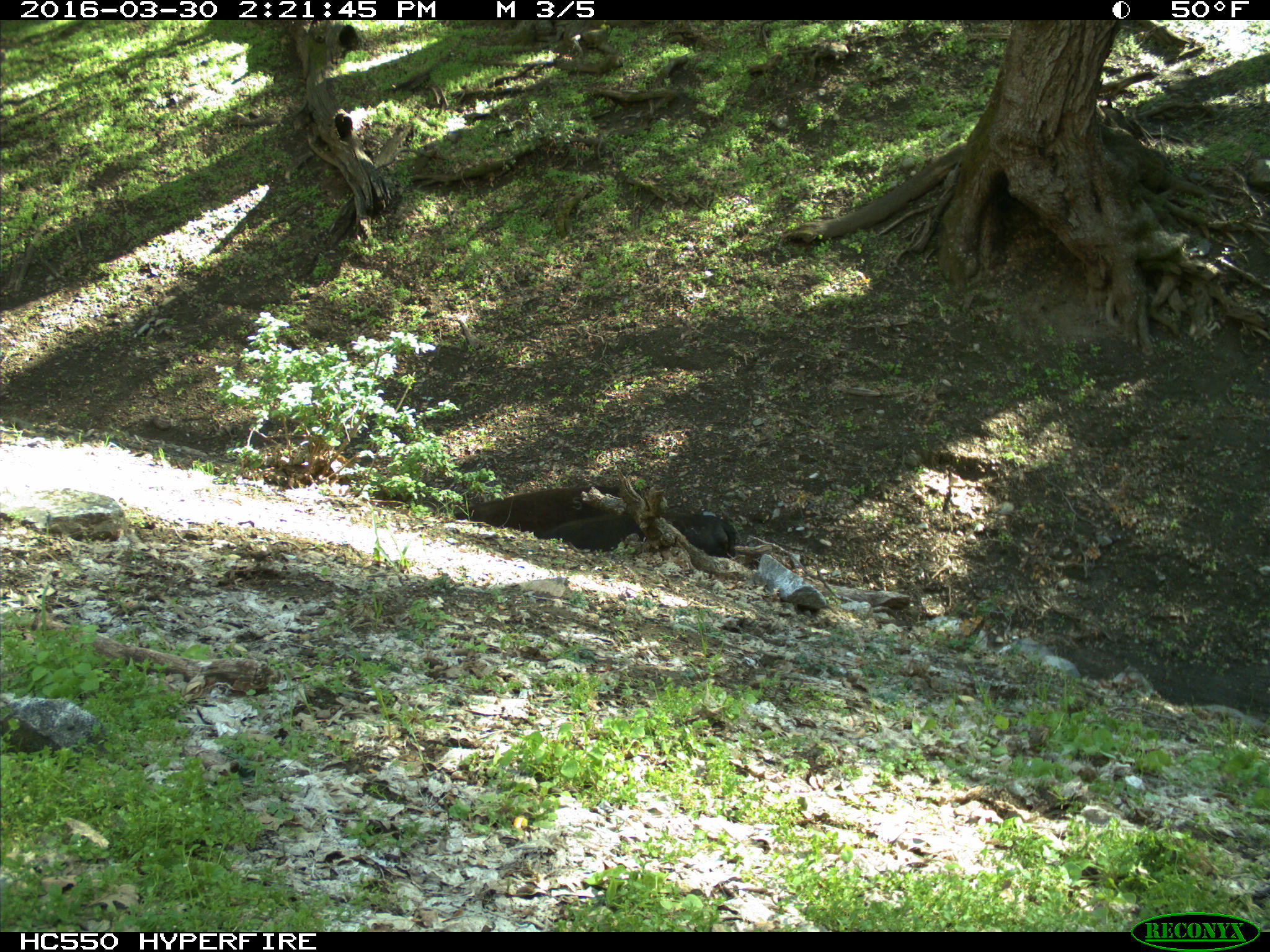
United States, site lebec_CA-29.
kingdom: Animalia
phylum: Chordata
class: Mammalia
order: Artiodactyla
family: Bovidae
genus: Bos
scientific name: Bos taurus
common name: domestic cow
Bos taurus (domestic cow).